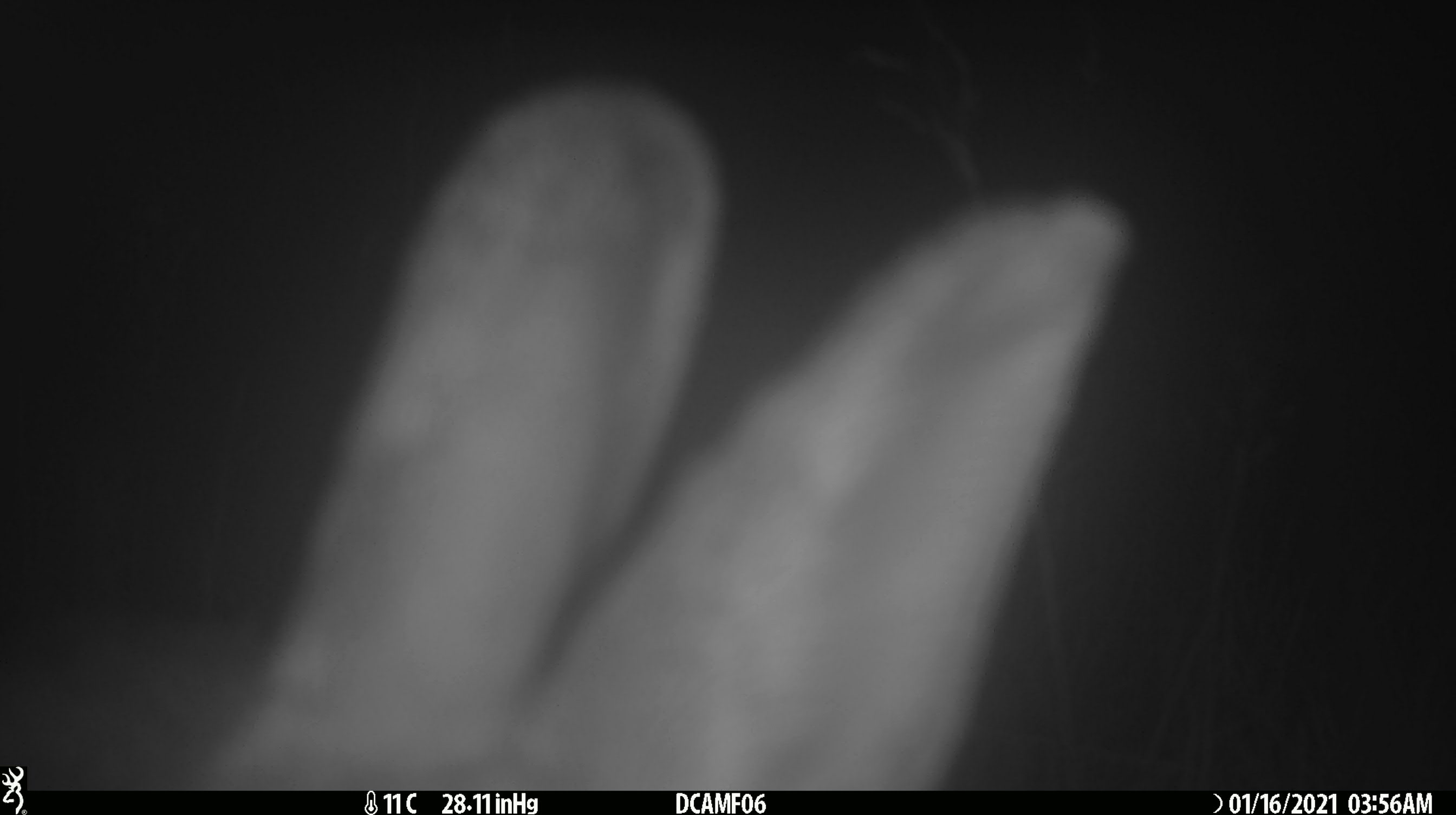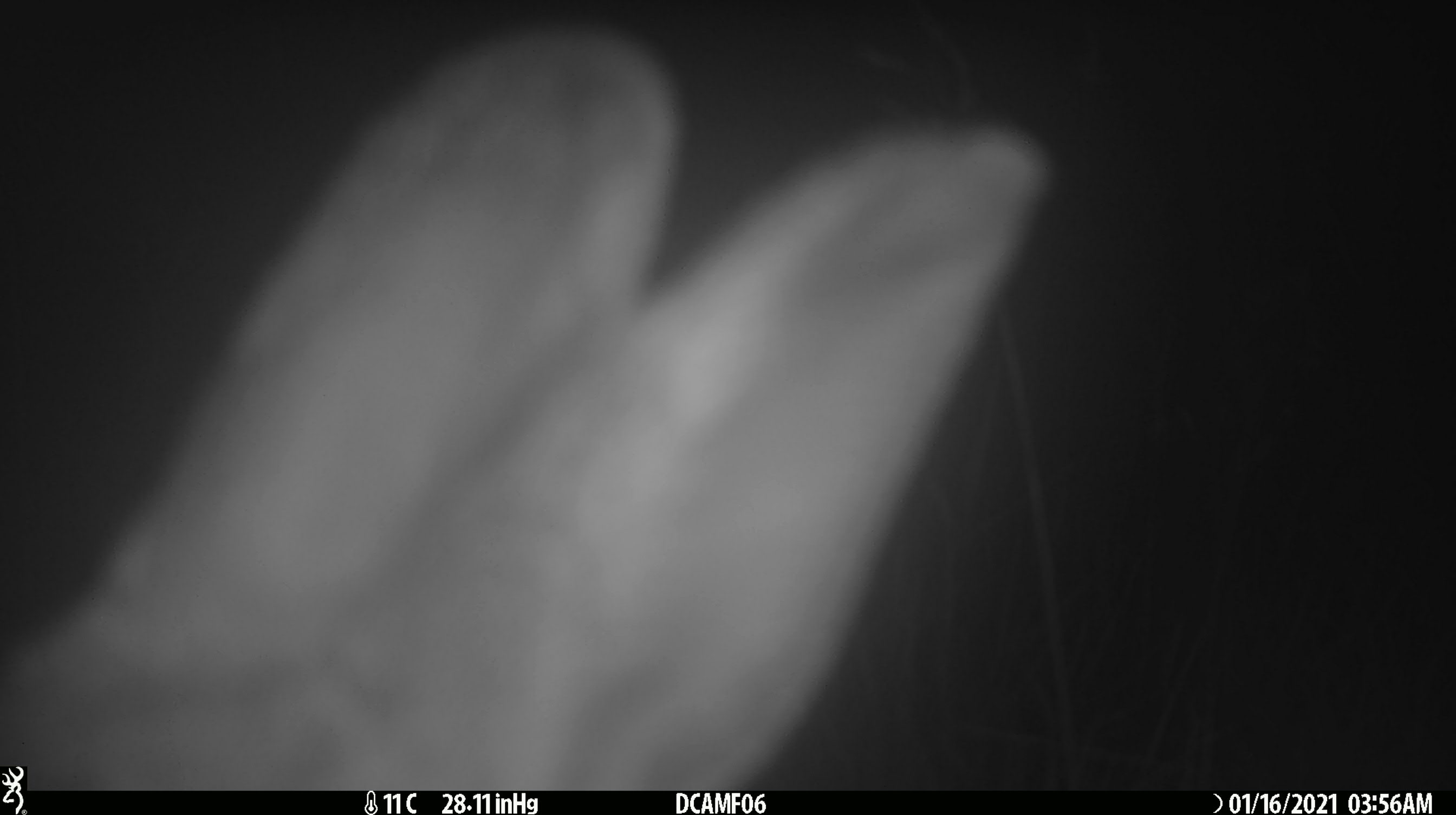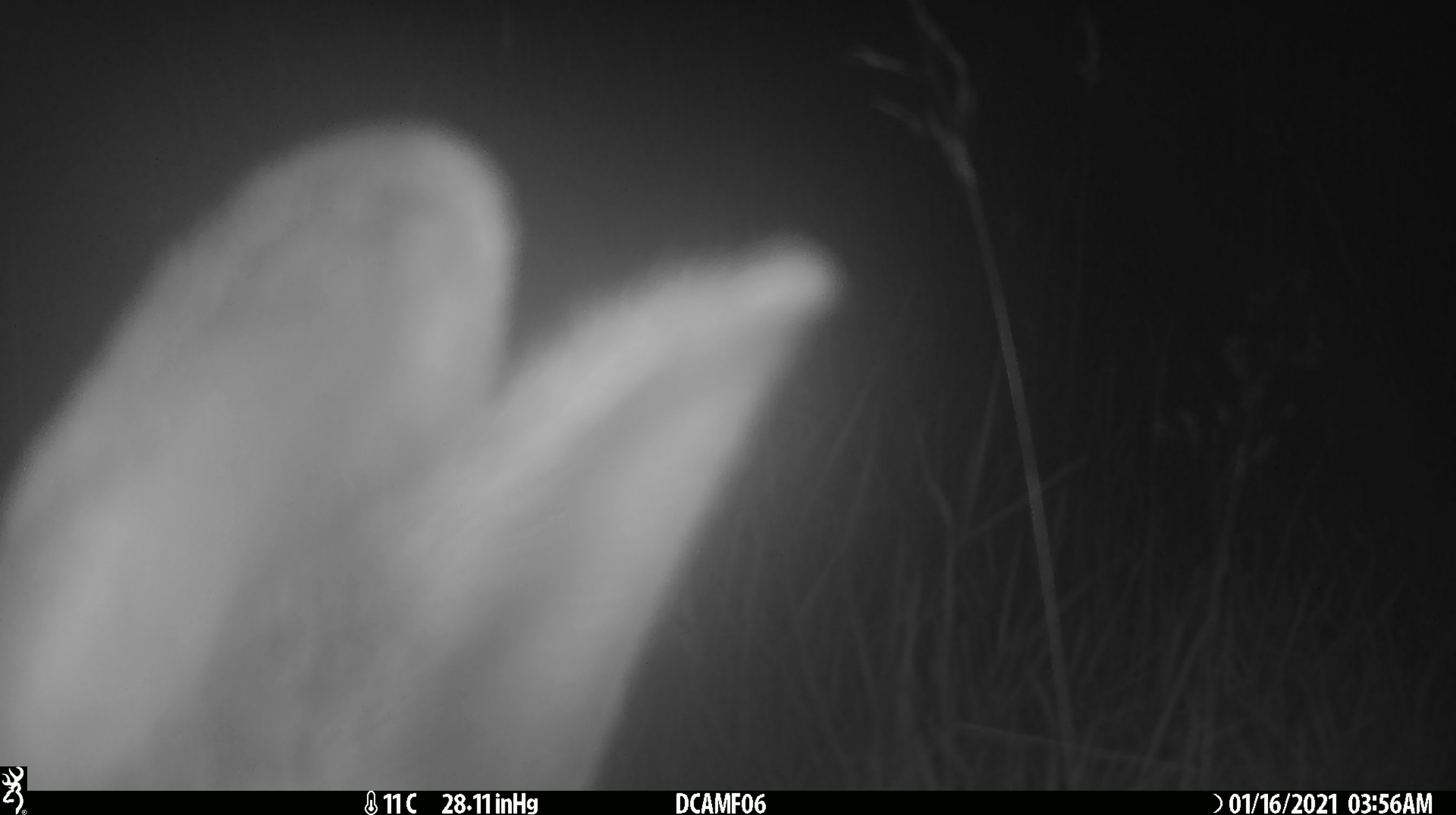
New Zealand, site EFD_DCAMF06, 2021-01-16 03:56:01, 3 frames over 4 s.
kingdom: Animalia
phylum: Chordata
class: Mammalia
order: Lagomorpha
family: Leporidae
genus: Oryctolagus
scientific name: Oryctolagus cuniculus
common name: european rabbit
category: rabbit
Rabbit (european rabbit) (Oryctolagus cuniculus).